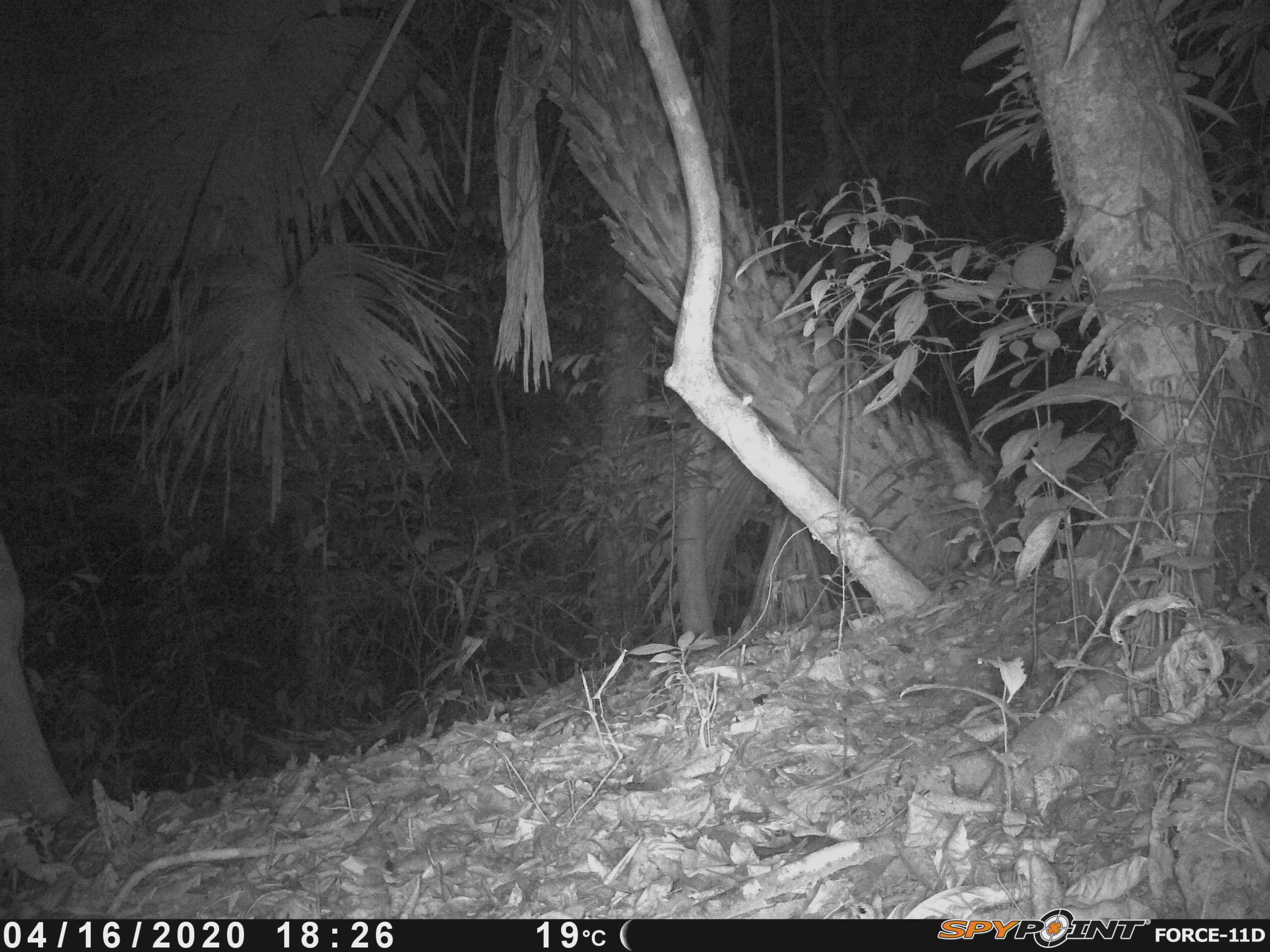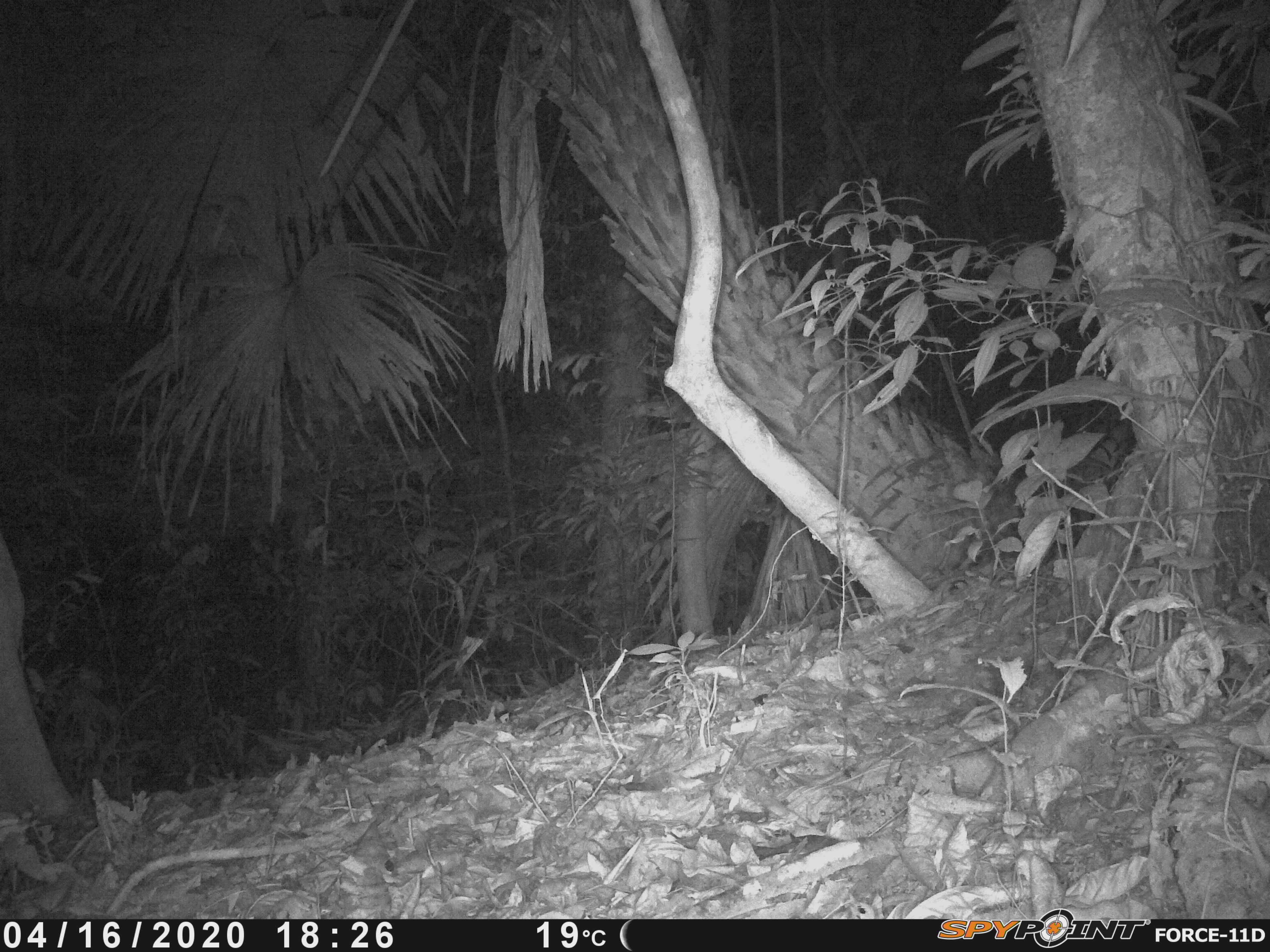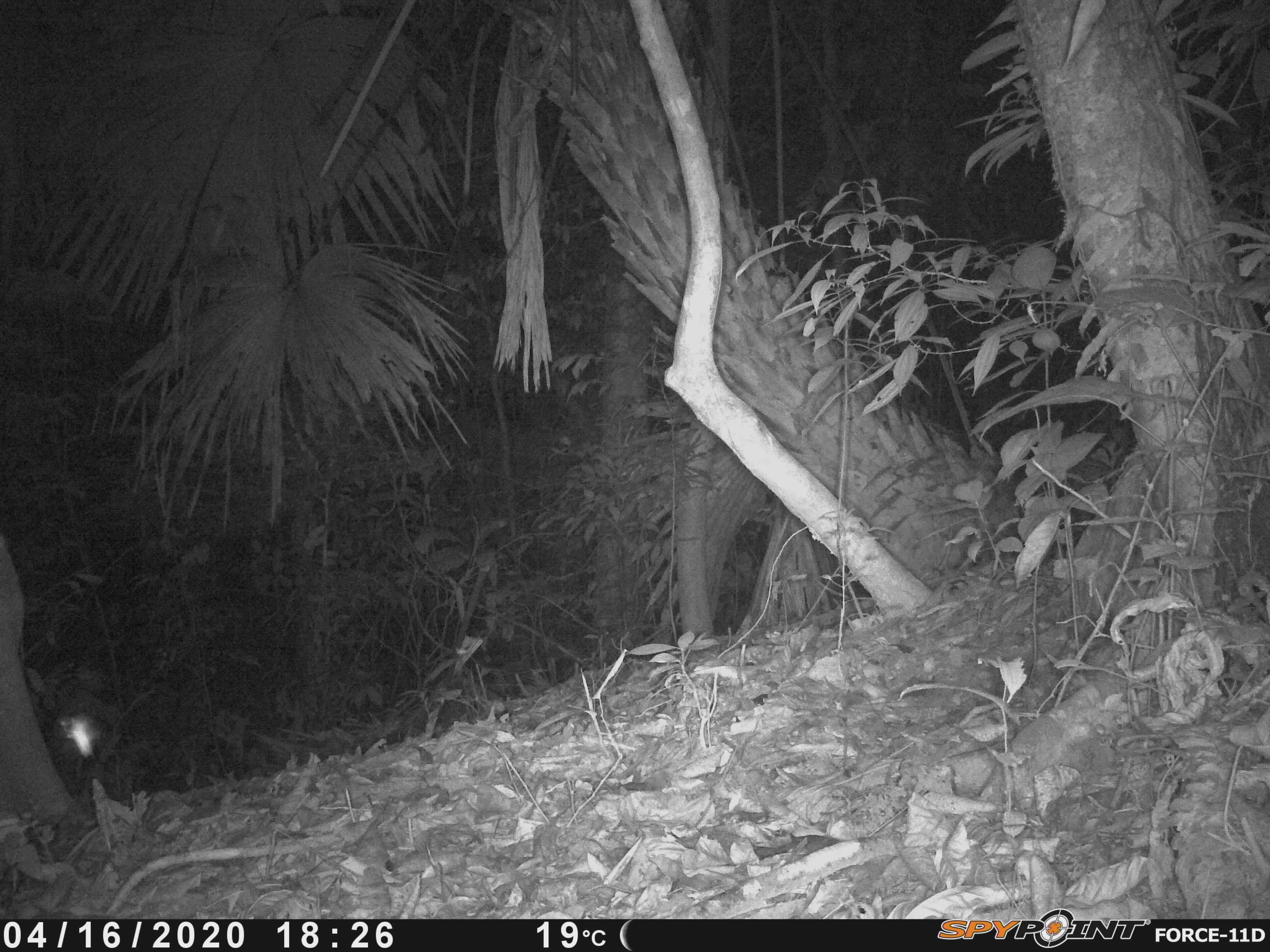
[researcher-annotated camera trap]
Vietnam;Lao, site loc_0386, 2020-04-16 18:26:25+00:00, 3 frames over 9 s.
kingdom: Animalia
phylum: Arthropoda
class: Insecta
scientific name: Insecta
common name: insect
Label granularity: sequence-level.